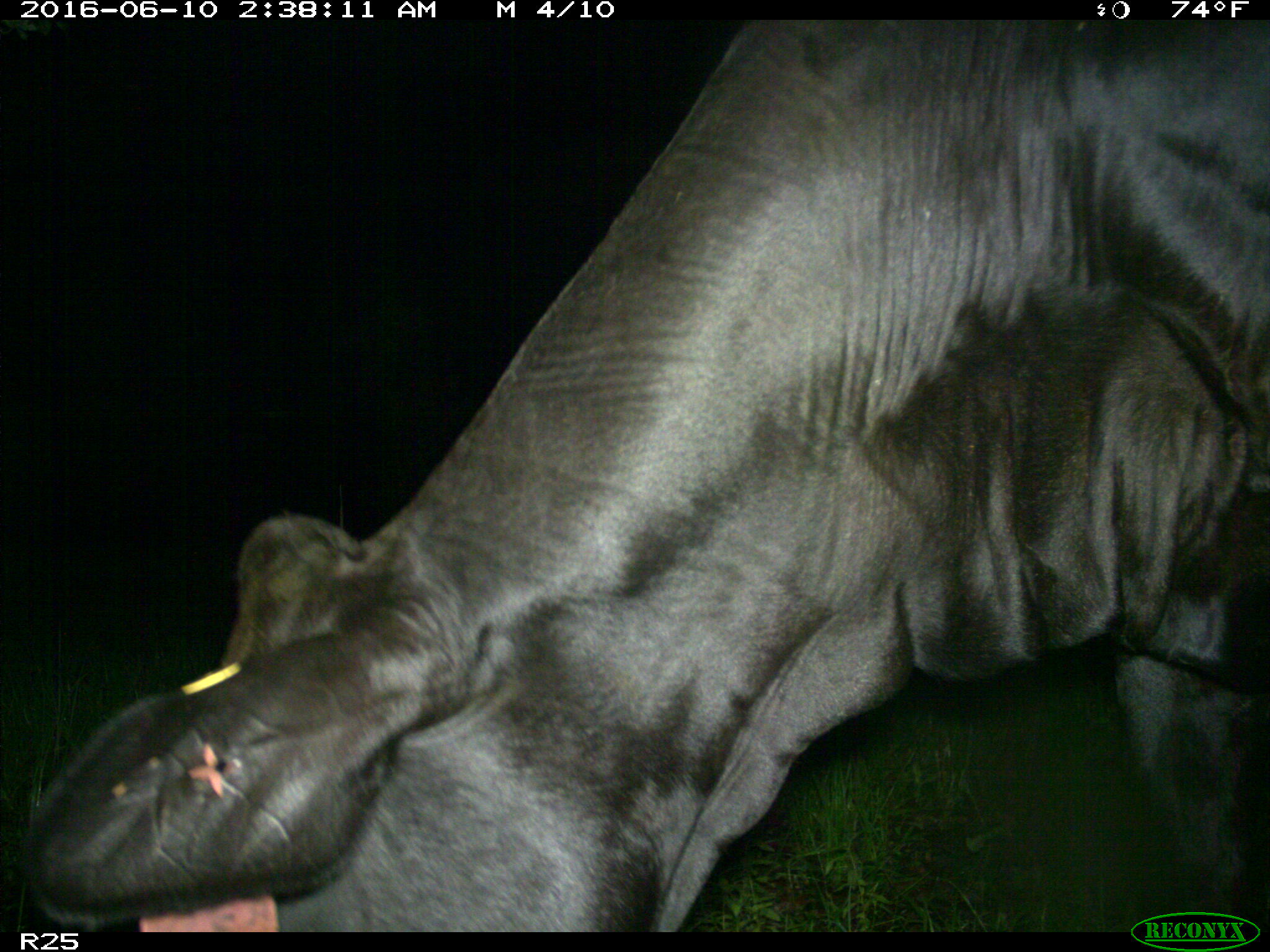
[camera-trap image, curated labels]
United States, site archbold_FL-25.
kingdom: Animalia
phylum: Chordata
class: Mammalia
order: Artiodactyla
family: Bovidae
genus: Bos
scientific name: Bos taurus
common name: domestic cow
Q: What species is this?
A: Bos taurus (domestic cow).